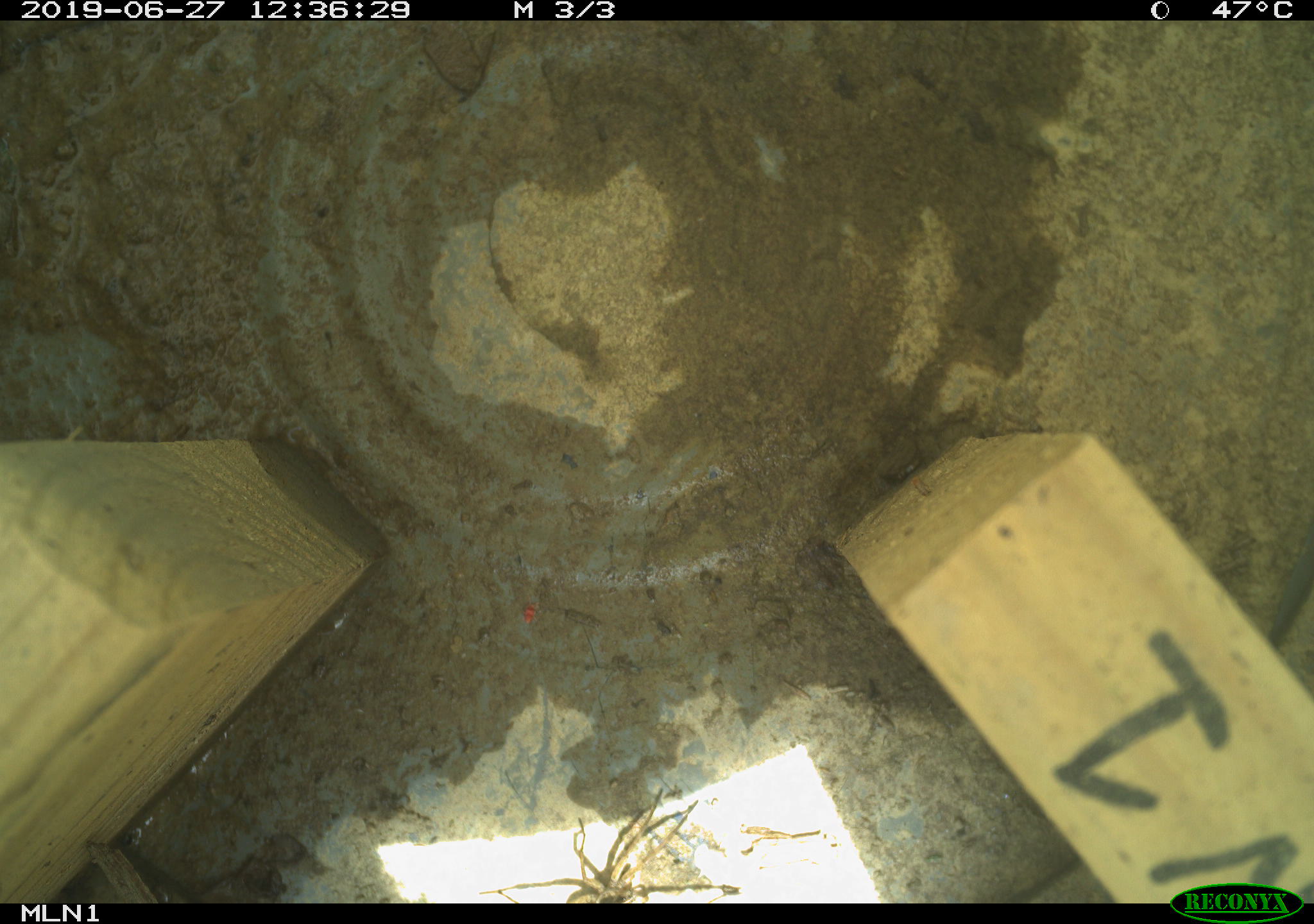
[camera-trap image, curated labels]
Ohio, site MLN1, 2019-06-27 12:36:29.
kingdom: Animalia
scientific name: Animalia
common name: animal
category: invertebrate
Invertebrate (animal) (Animalia).